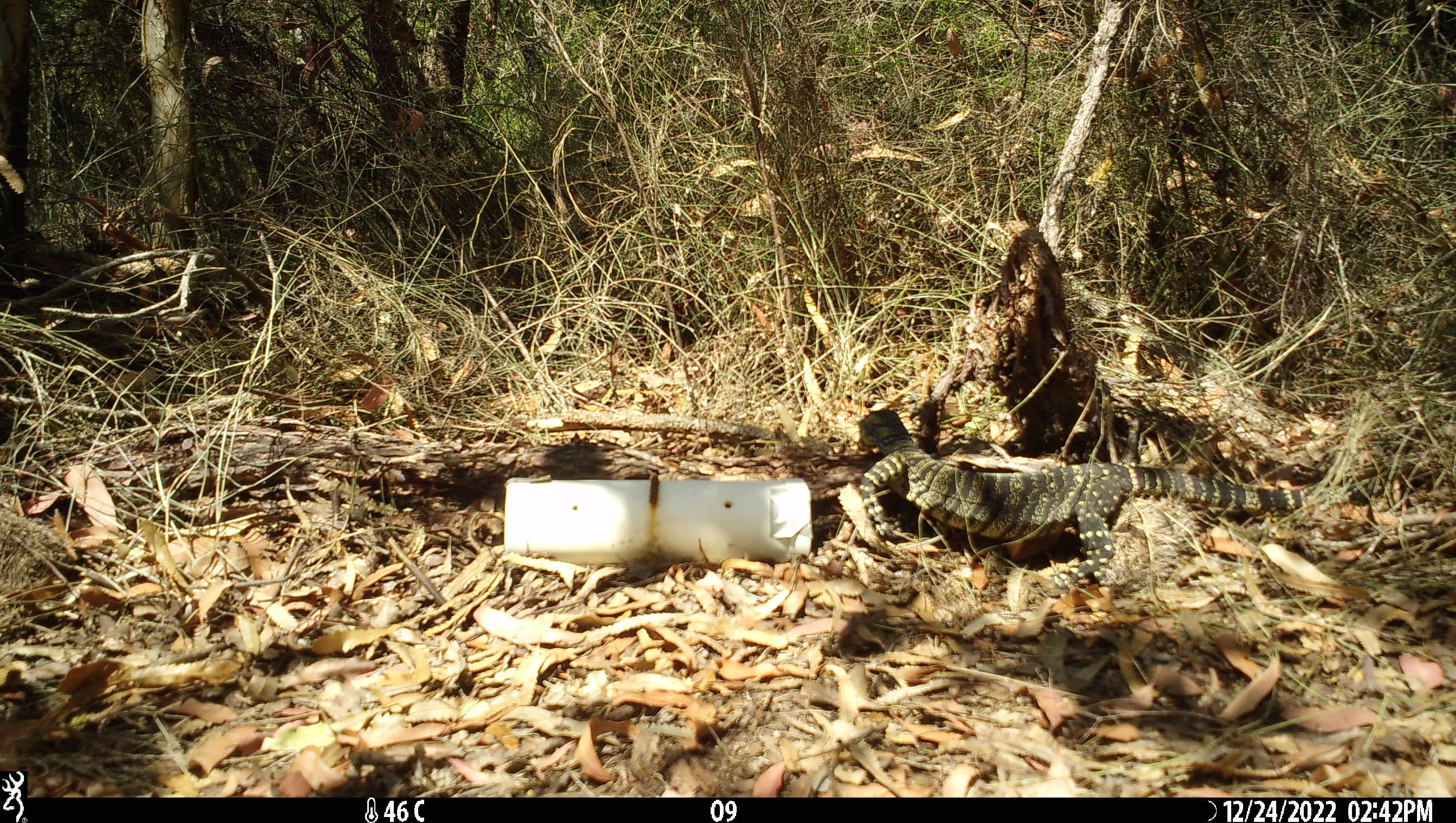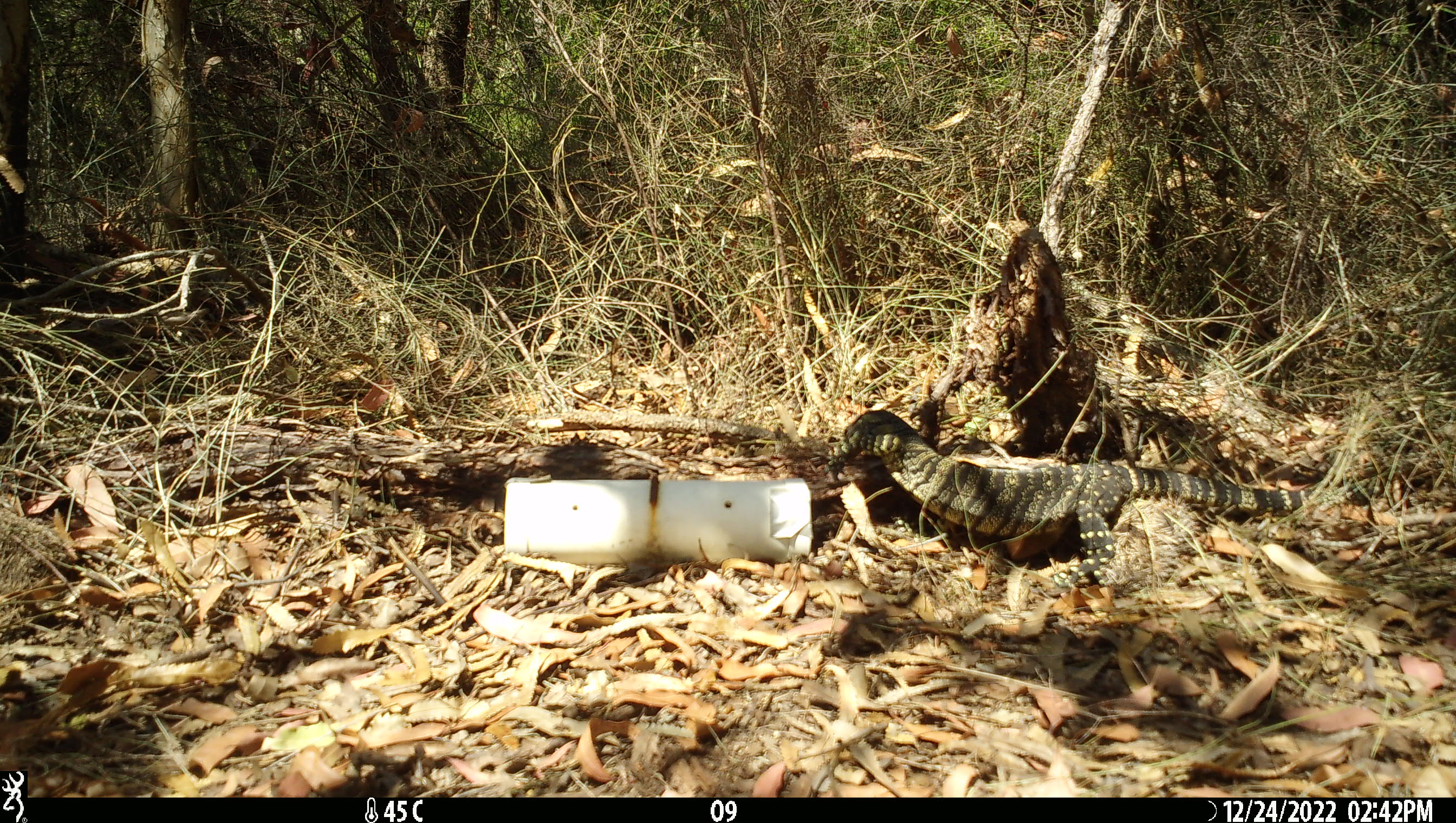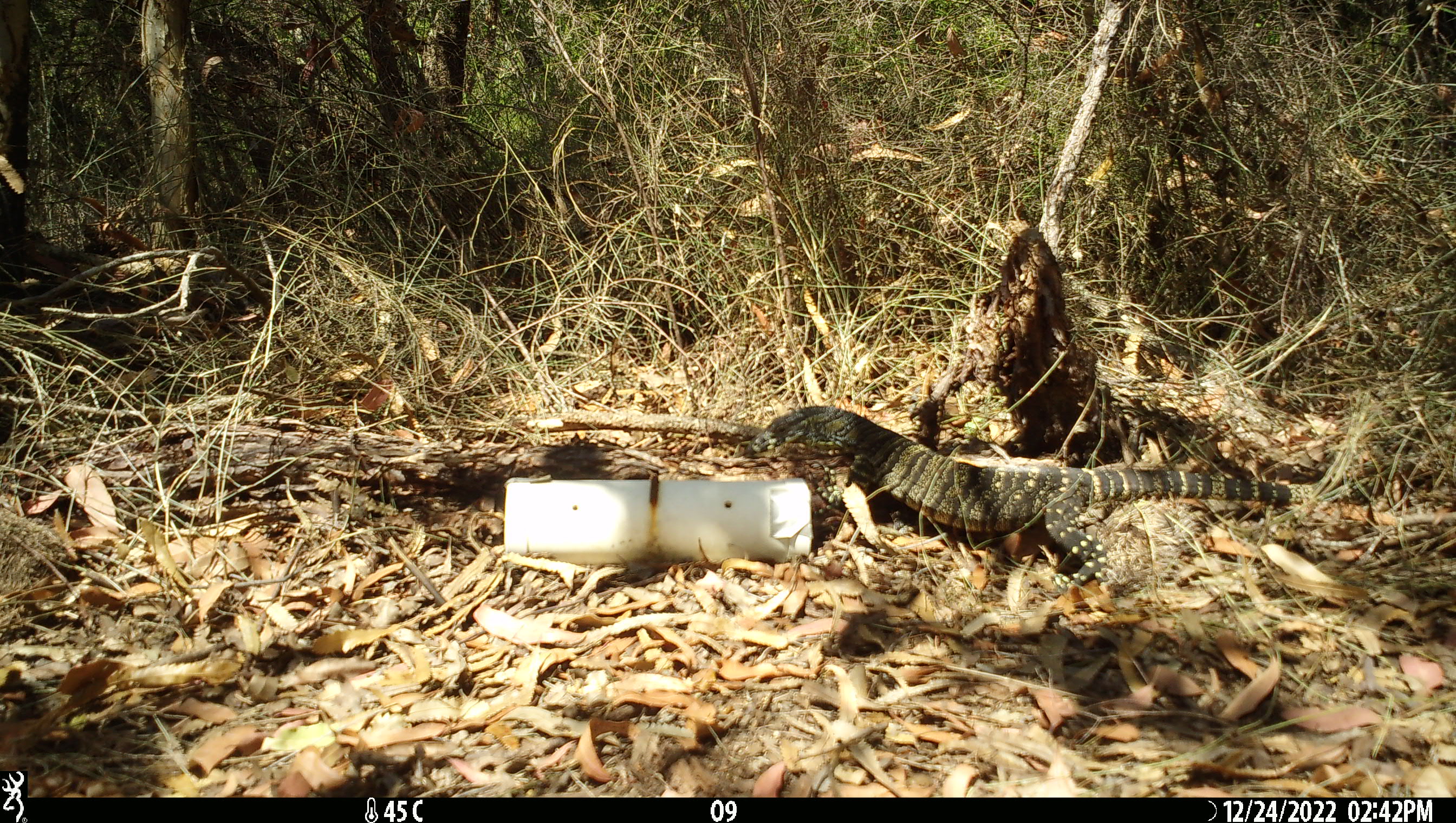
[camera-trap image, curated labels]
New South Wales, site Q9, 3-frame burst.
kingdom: Animalia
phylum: Chordata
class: Reptilia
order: Squamata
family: Varanidae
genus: Varanus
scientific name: Varanus varius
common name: lace monitor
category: goanna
Goanna (lace monitor) (Varanus varius).